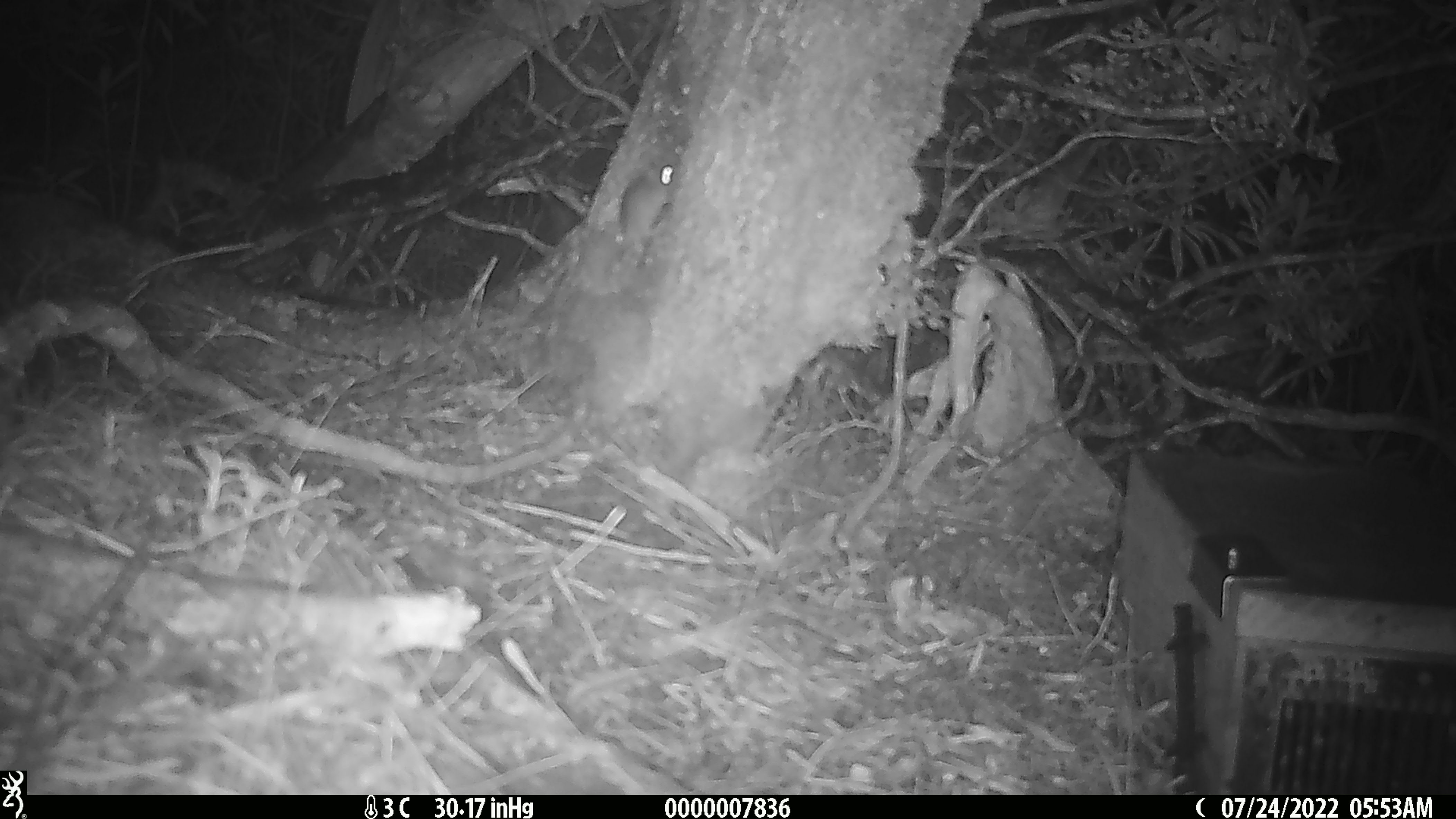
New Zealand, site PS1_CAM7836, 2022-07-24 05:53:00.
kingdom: Animalia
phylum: Chordata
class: Mammalia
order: Rodentia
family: Muridae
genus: Mus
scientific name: Mus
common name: mouse